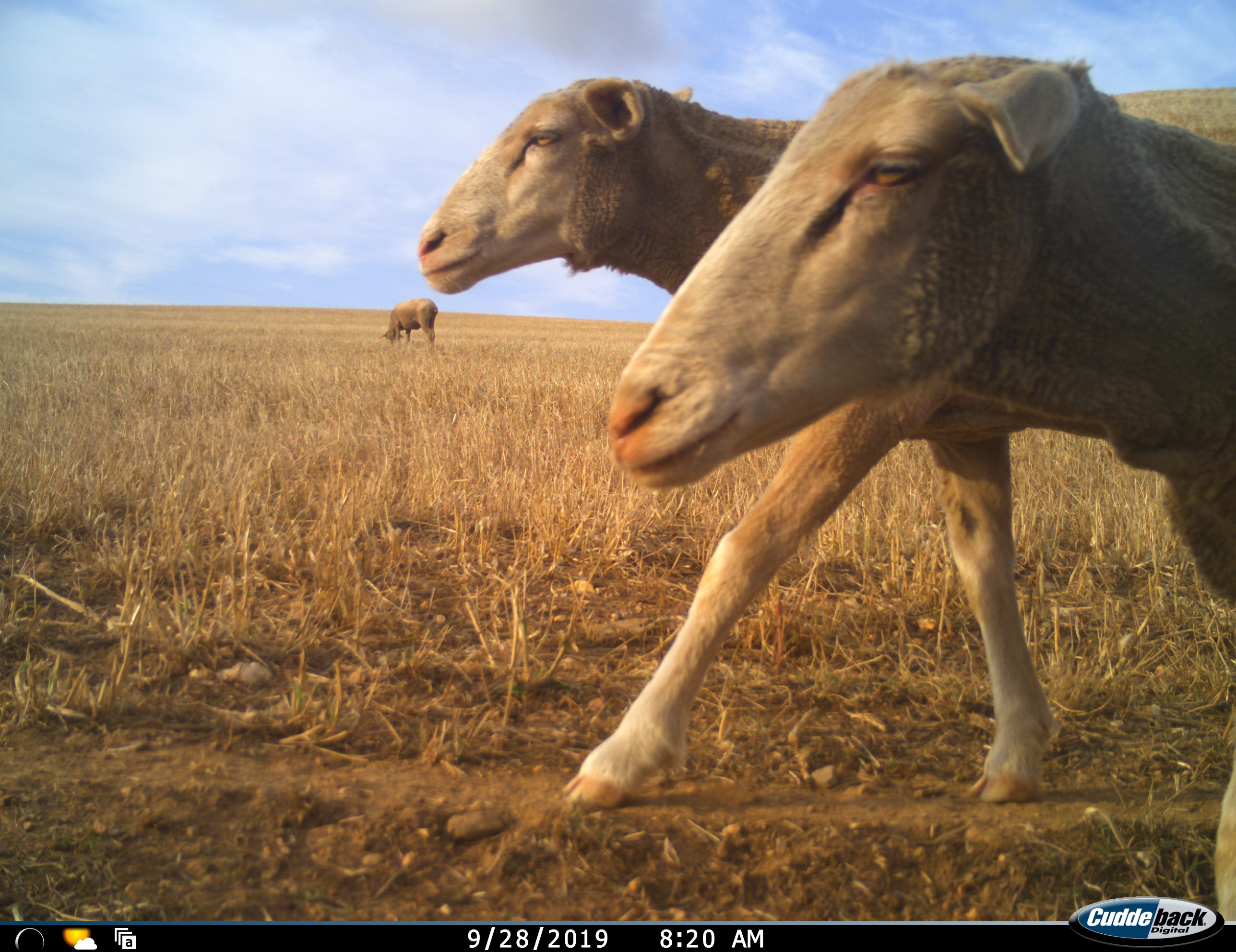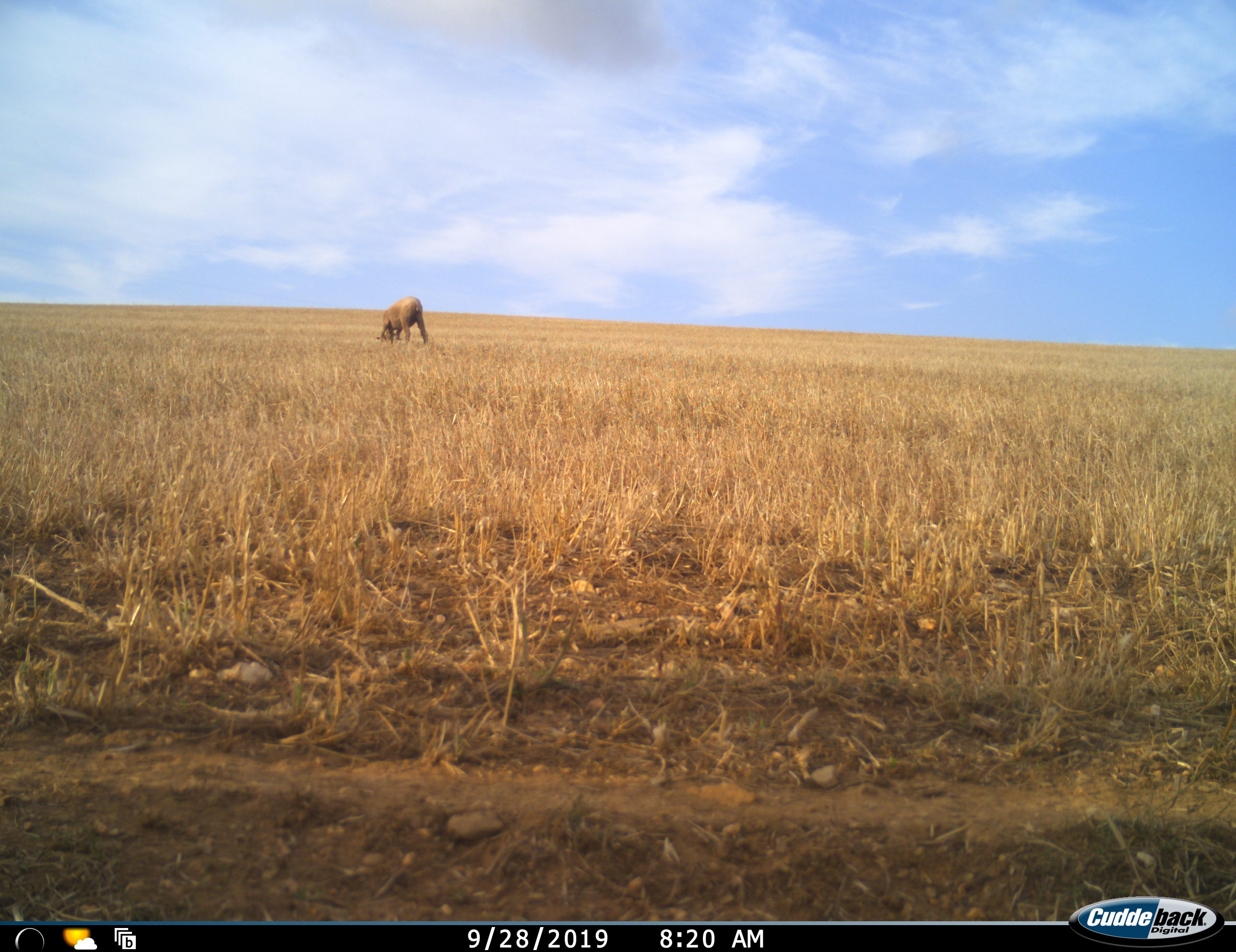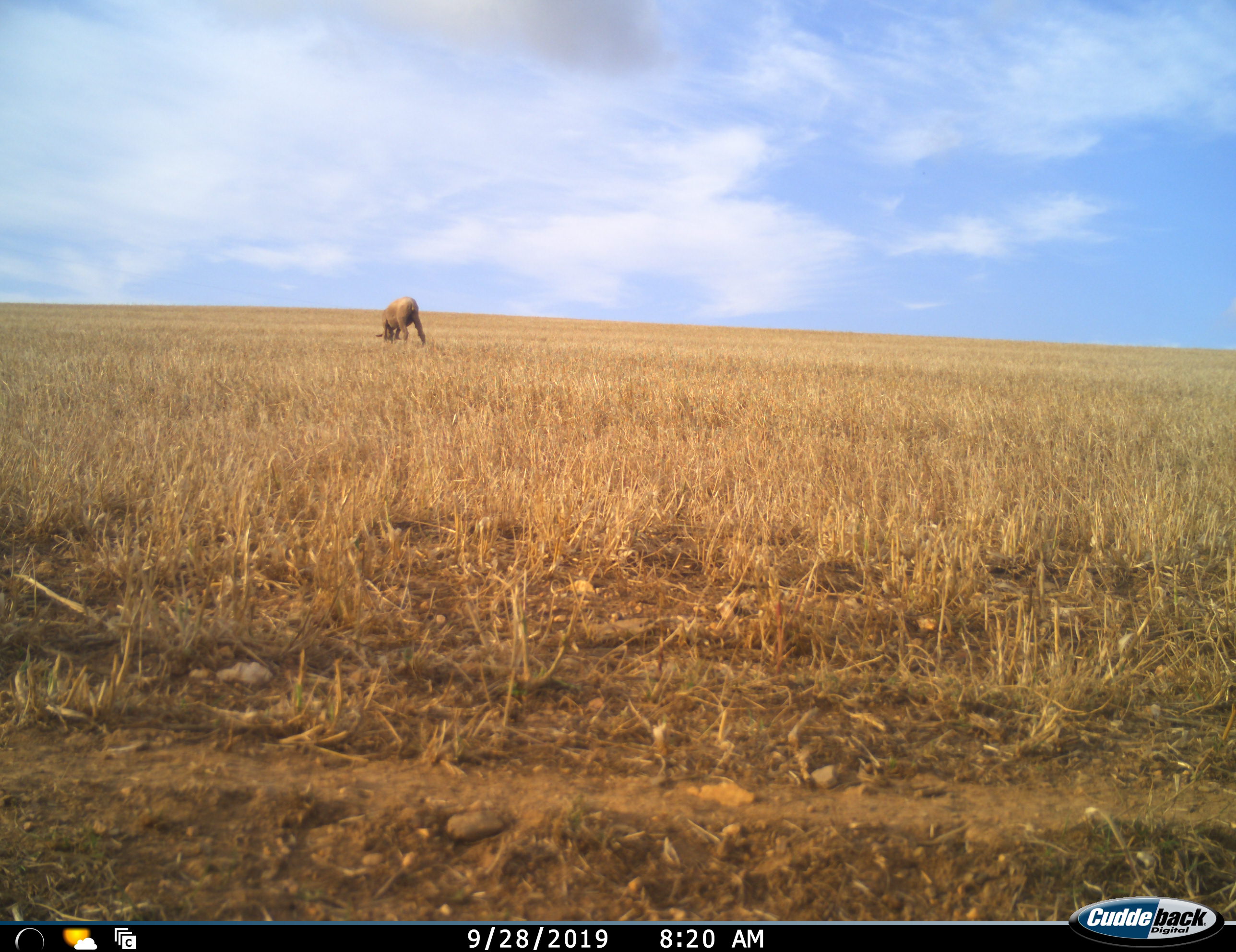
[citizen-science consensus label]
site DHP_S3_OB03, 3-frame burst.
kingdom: Animalia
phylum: Chordata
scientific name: Vertebrata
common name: domestic animal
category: domesticanimal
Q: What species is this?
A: Domesticanimal (domestic animal) (Vertebrata).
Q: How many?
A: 3.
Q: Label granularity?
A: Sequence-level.